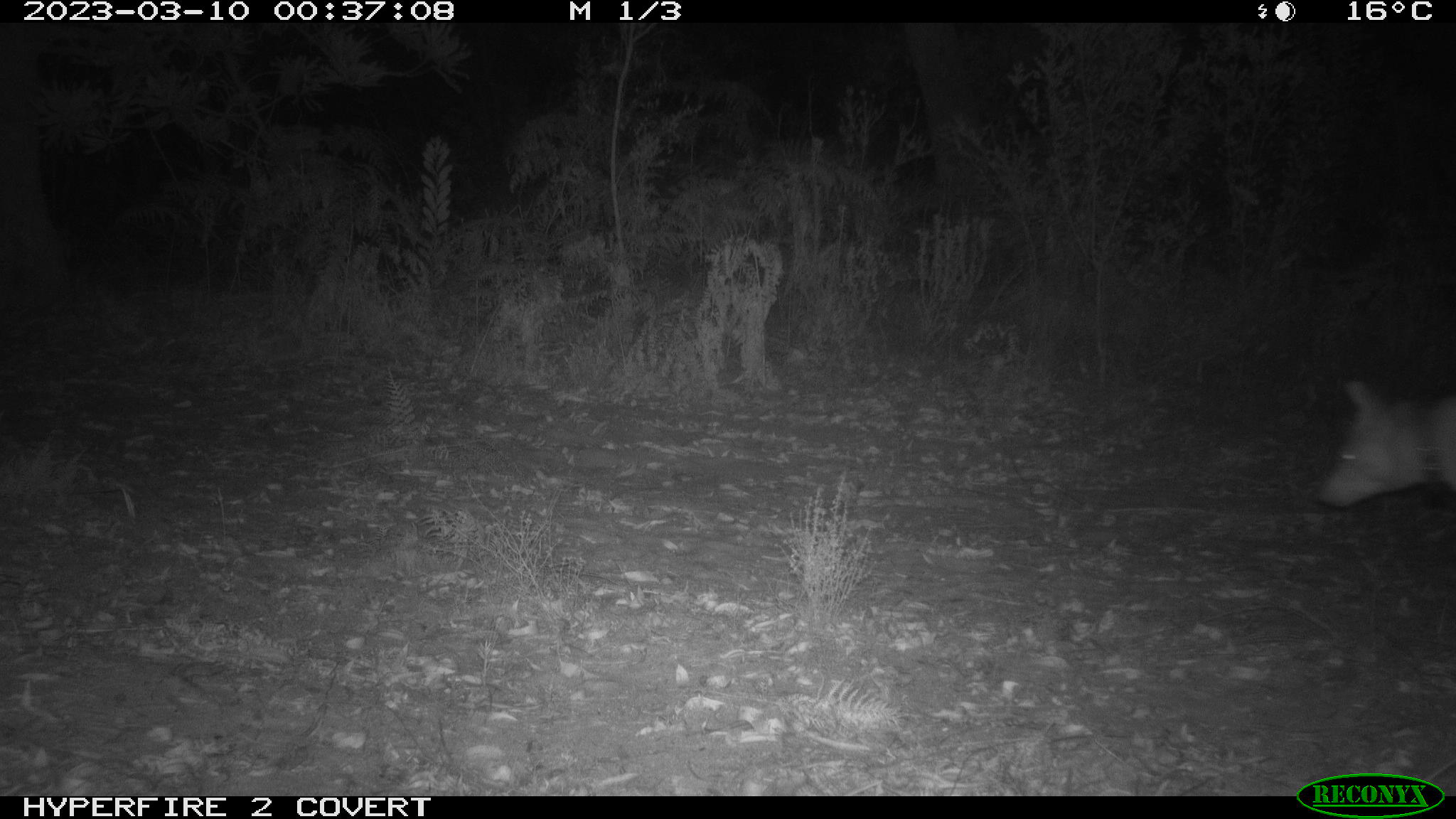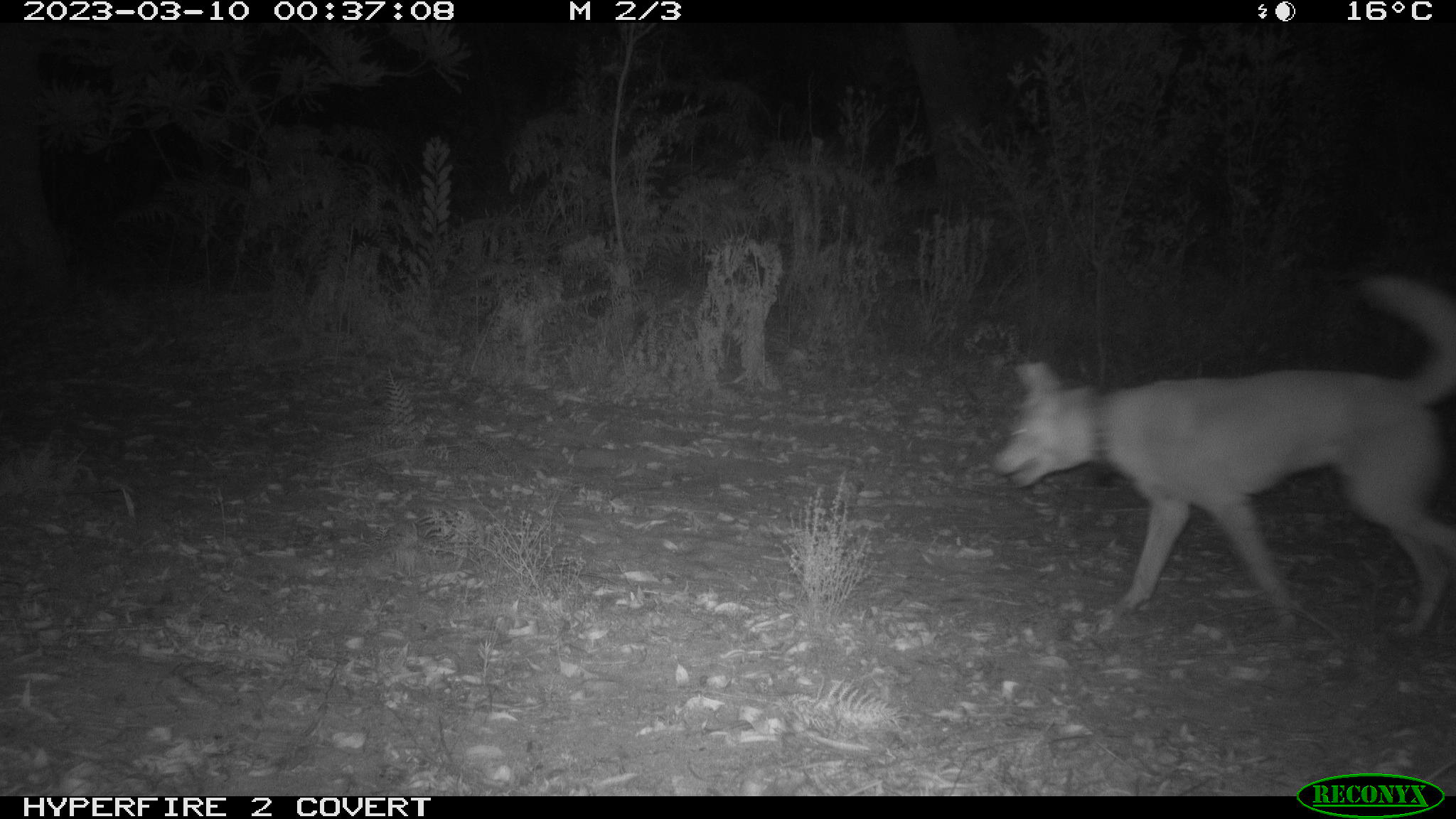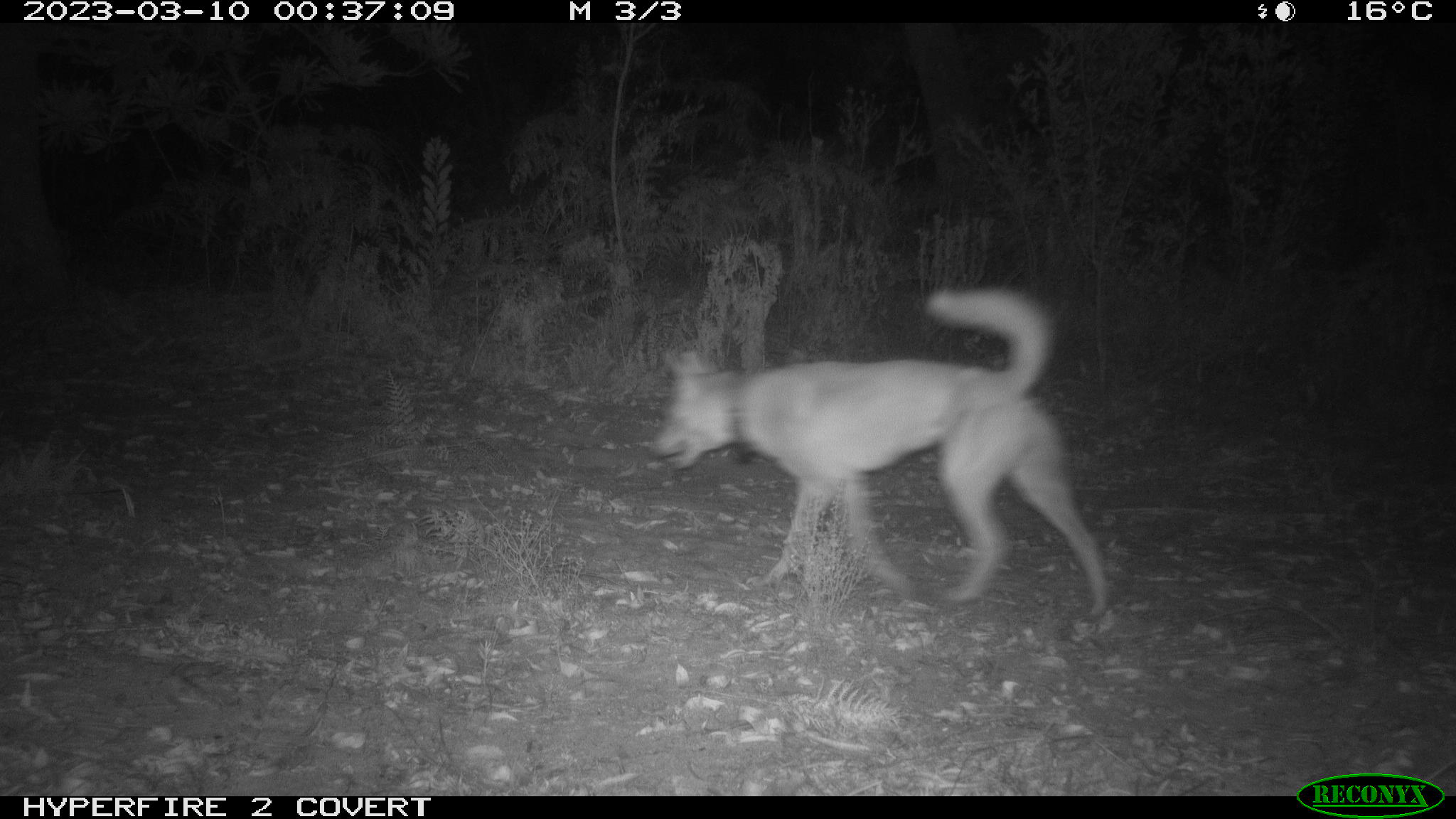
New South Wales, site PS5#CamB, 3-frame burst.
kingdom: Animalia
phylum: Chordata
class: Mammalia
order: Carnivora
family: Canidae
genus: Canis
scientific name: Canis familiaris dingo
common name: dingo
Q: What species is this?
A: Dingo (Canis familiaris dingo).